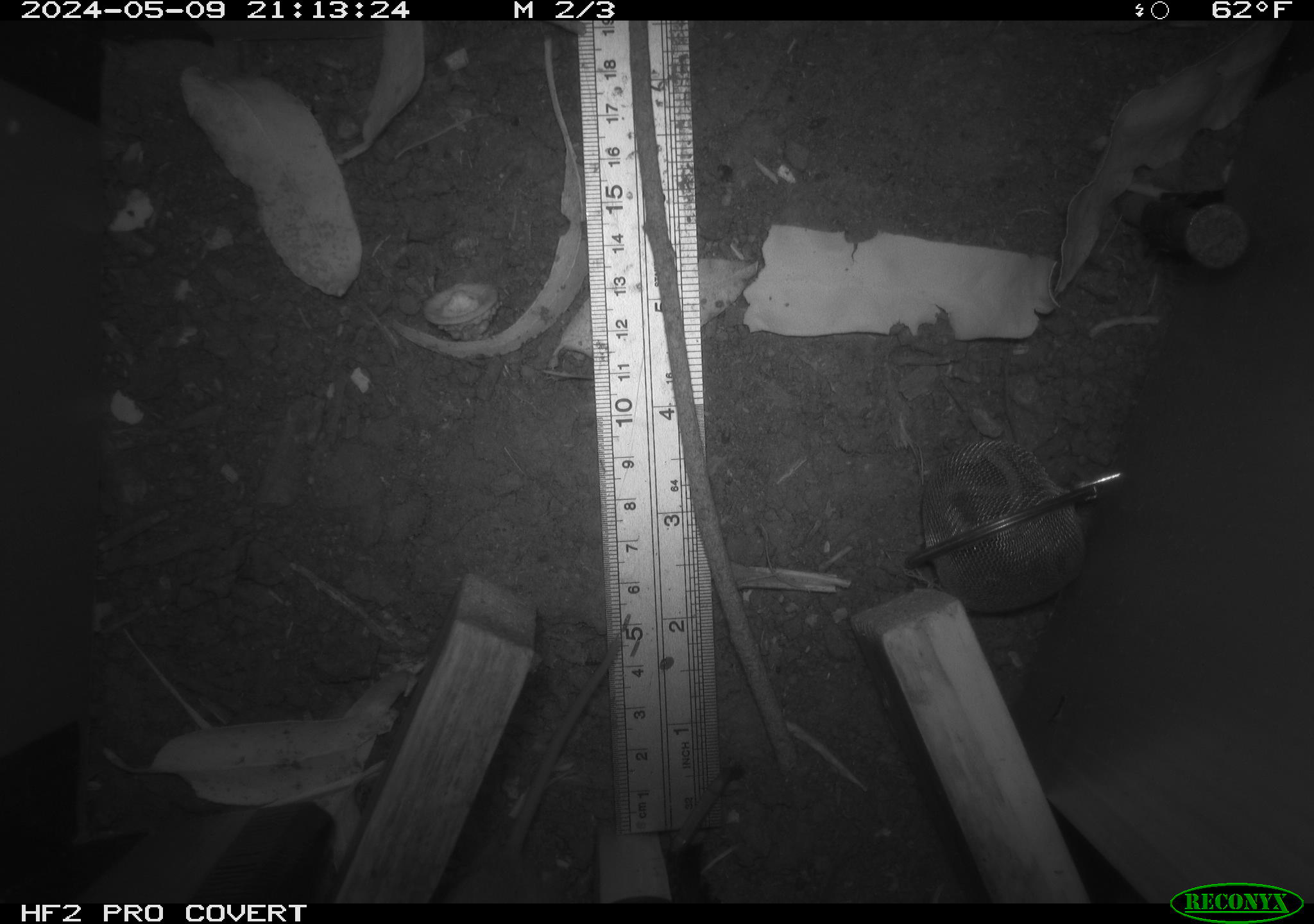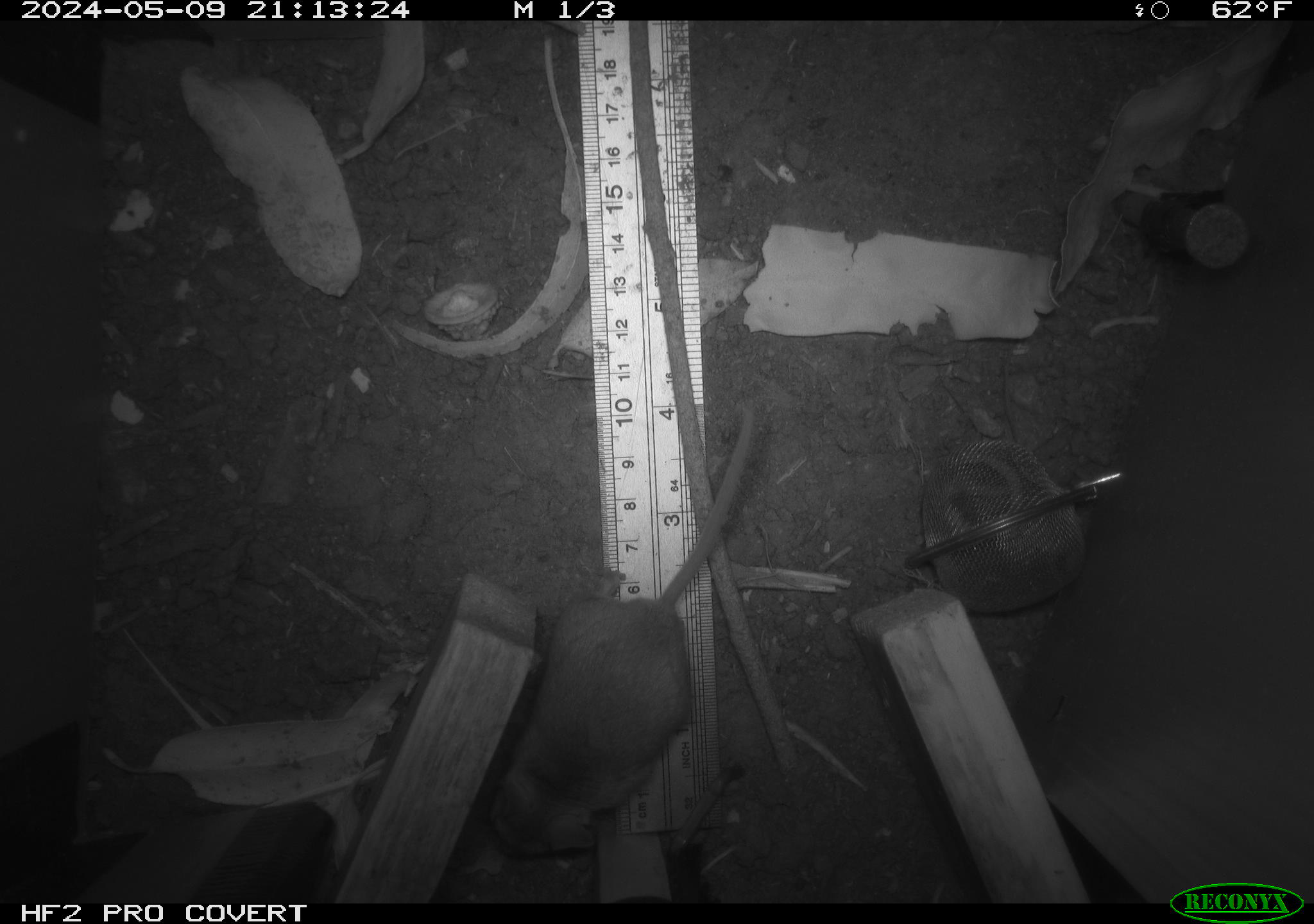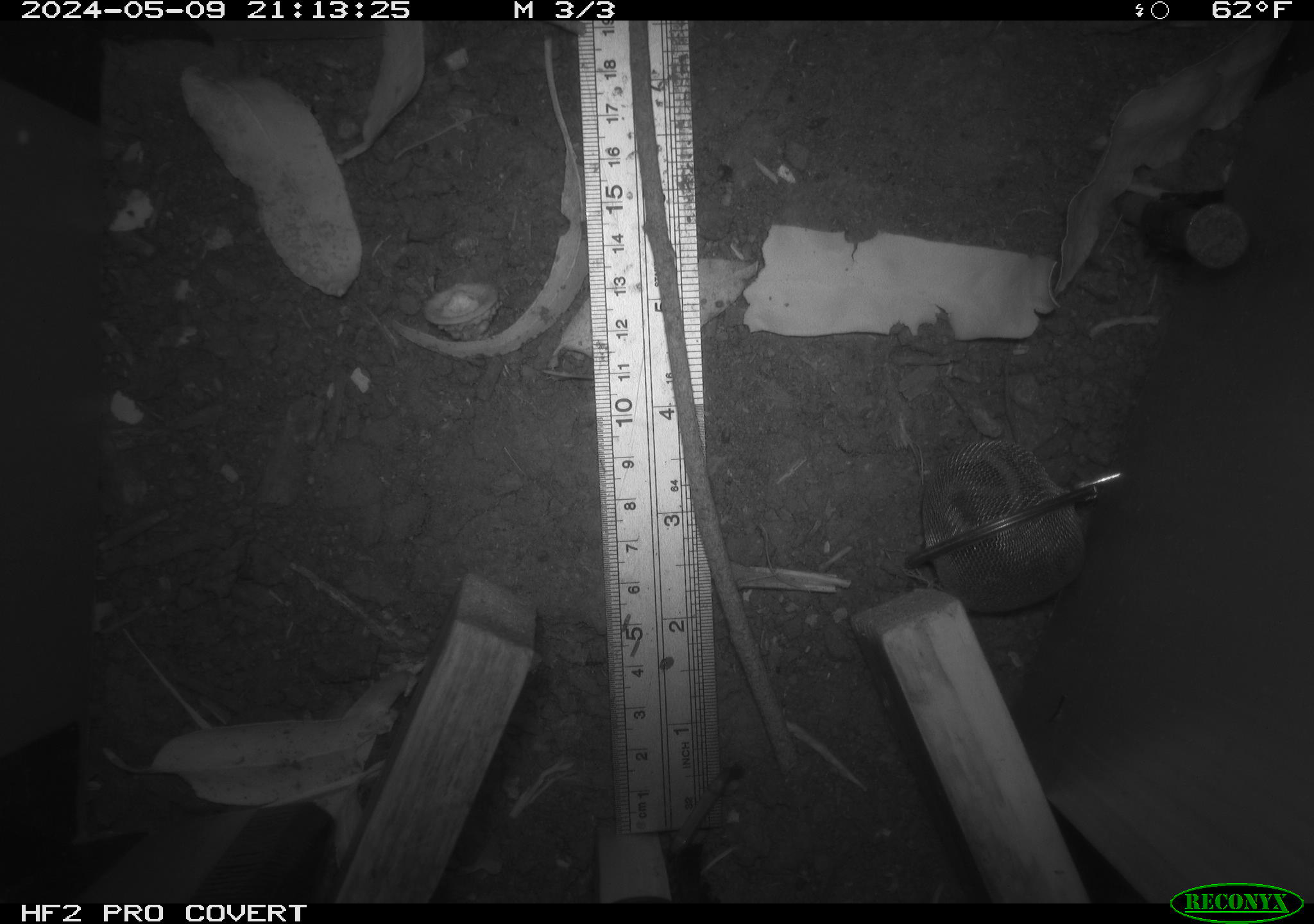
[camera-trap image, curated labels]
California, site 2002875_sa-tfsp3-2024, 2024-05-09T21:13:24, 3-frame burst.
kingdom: Animalia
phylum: Chordata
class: Mammalia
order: Rodentia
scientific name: Rodentia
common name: rodent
Rodent (Rodentia).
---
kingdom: Animalia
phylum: Chordata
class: Mammalia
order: Rodentia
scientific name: Rodentia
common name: mouse species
Mouse species (Rodentia).